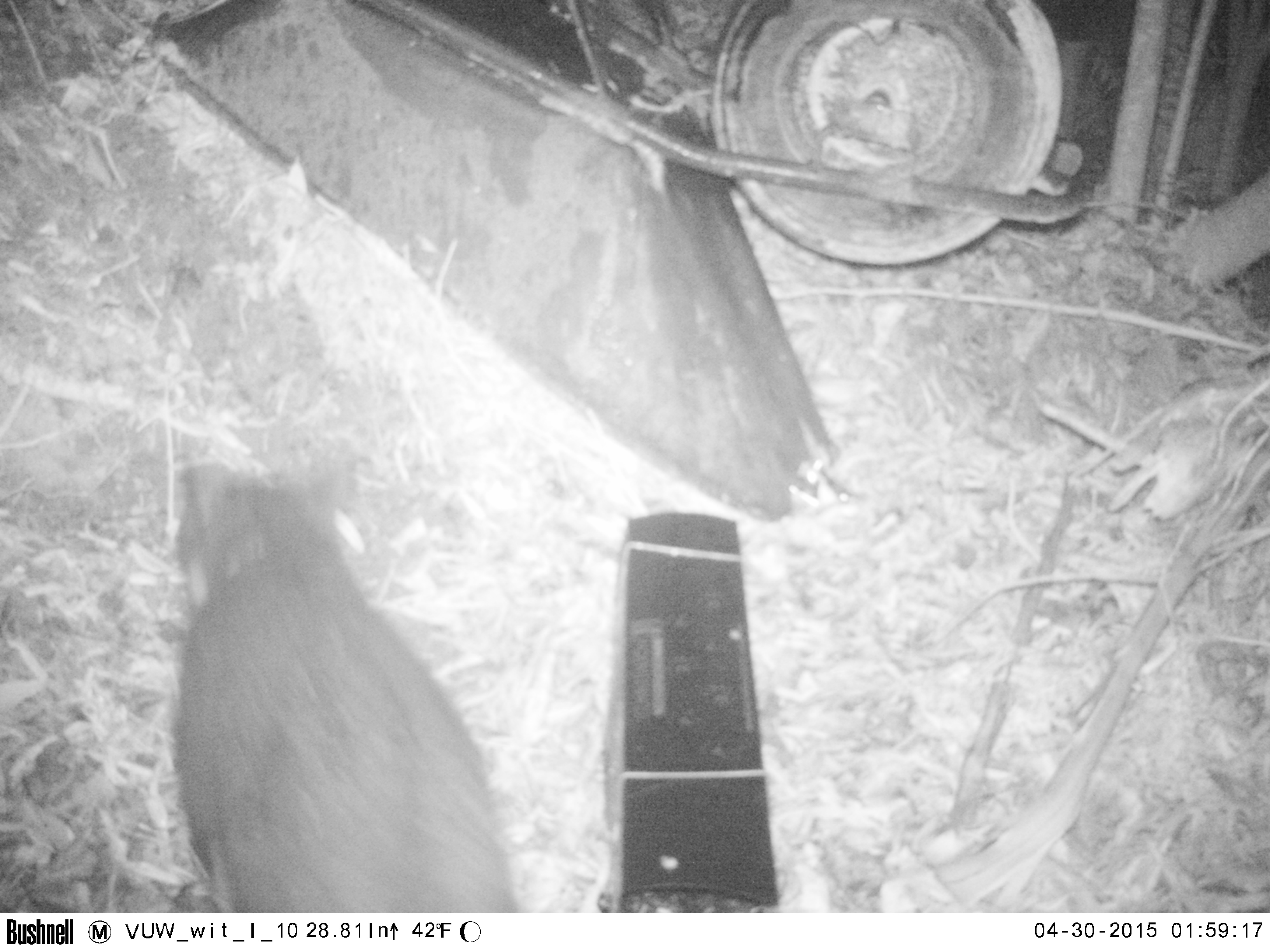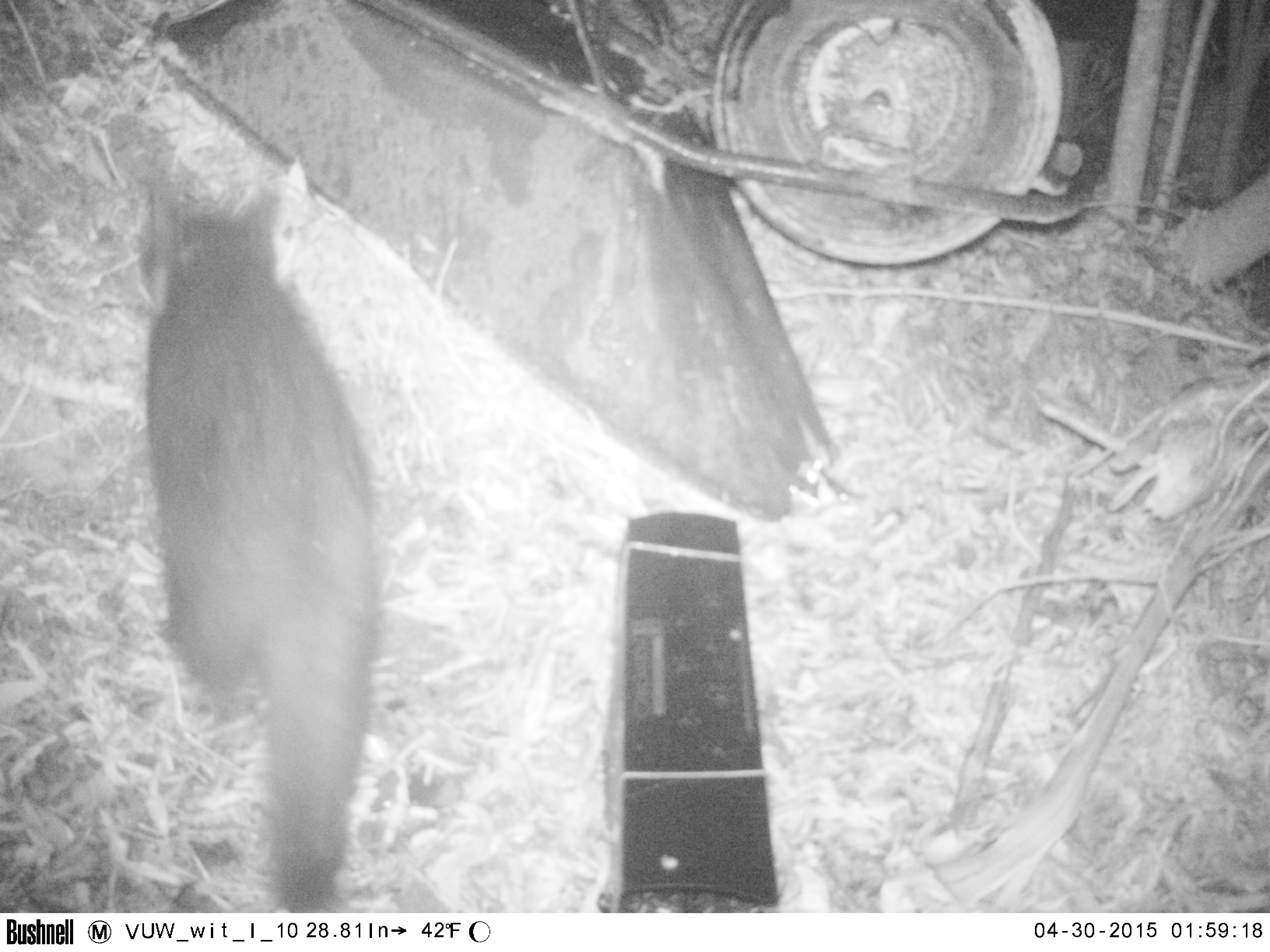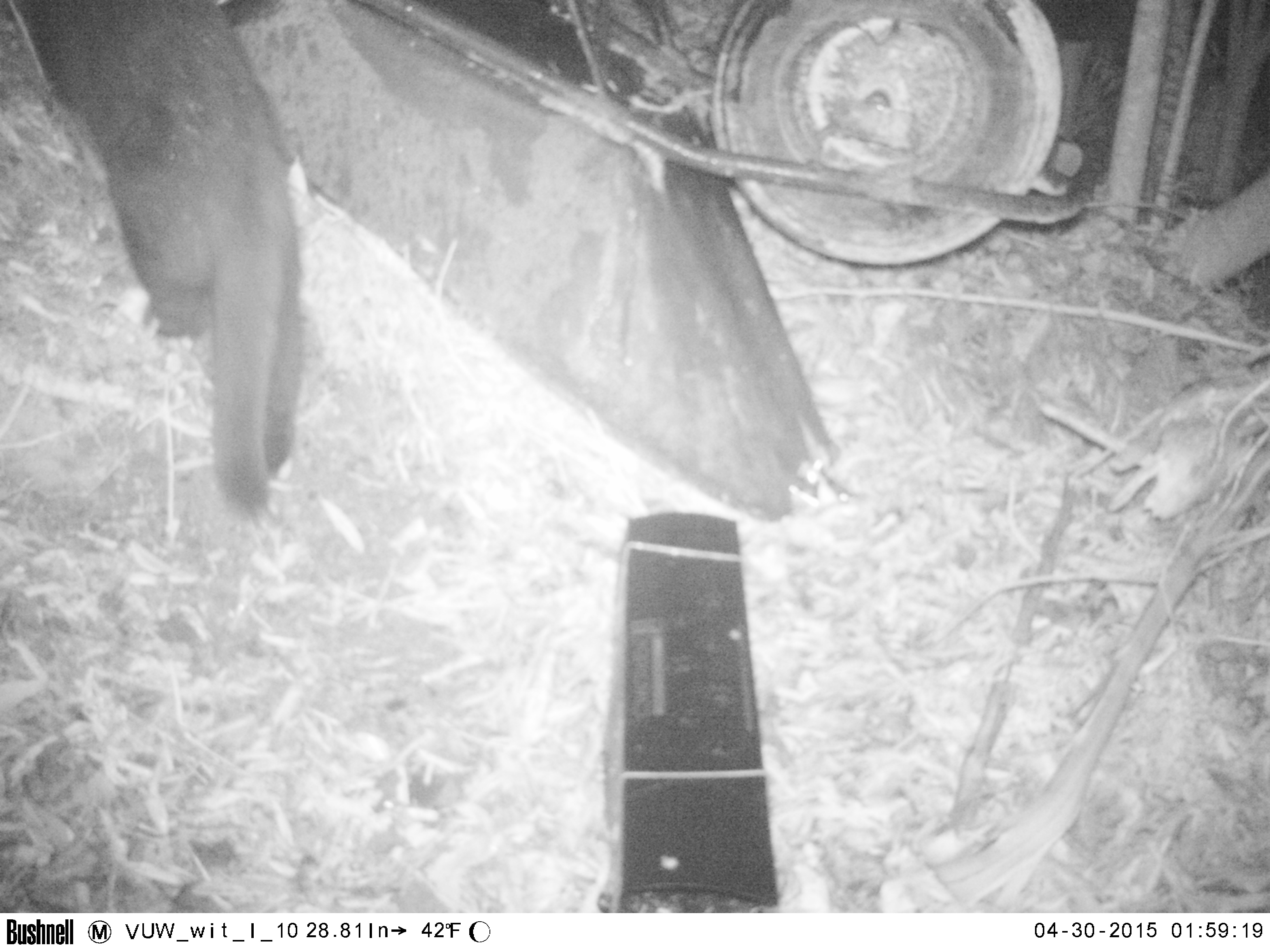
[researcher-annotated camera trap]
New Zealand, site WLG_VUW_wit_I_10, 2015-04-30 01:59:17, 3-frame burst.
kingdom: Animalia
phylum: Chordata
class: Mammalia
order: Carnivora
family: Felidae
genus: Felis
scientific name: Felis catus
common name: domestic cat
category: cat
Cat (domestic cat) (Felis catus).